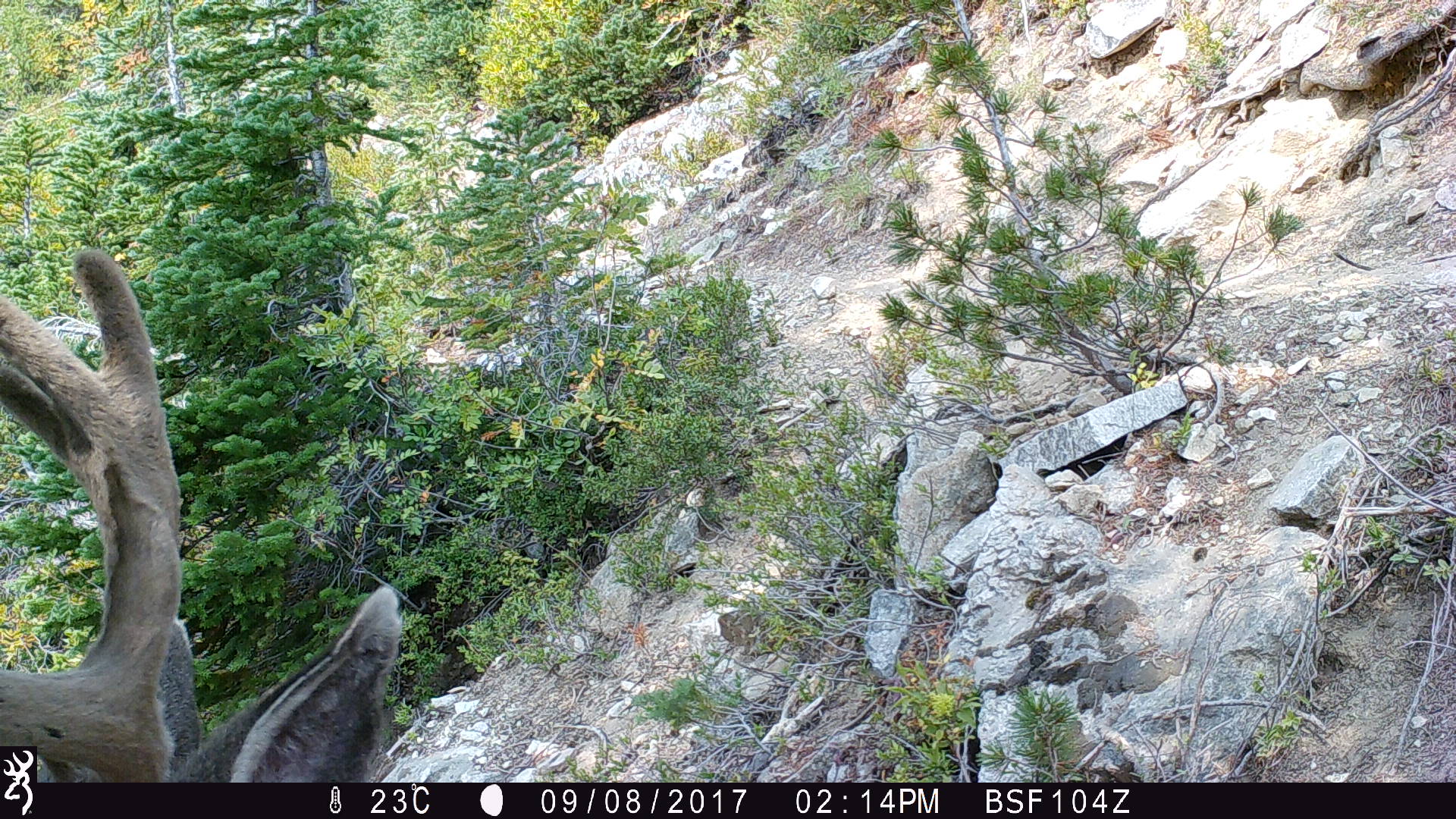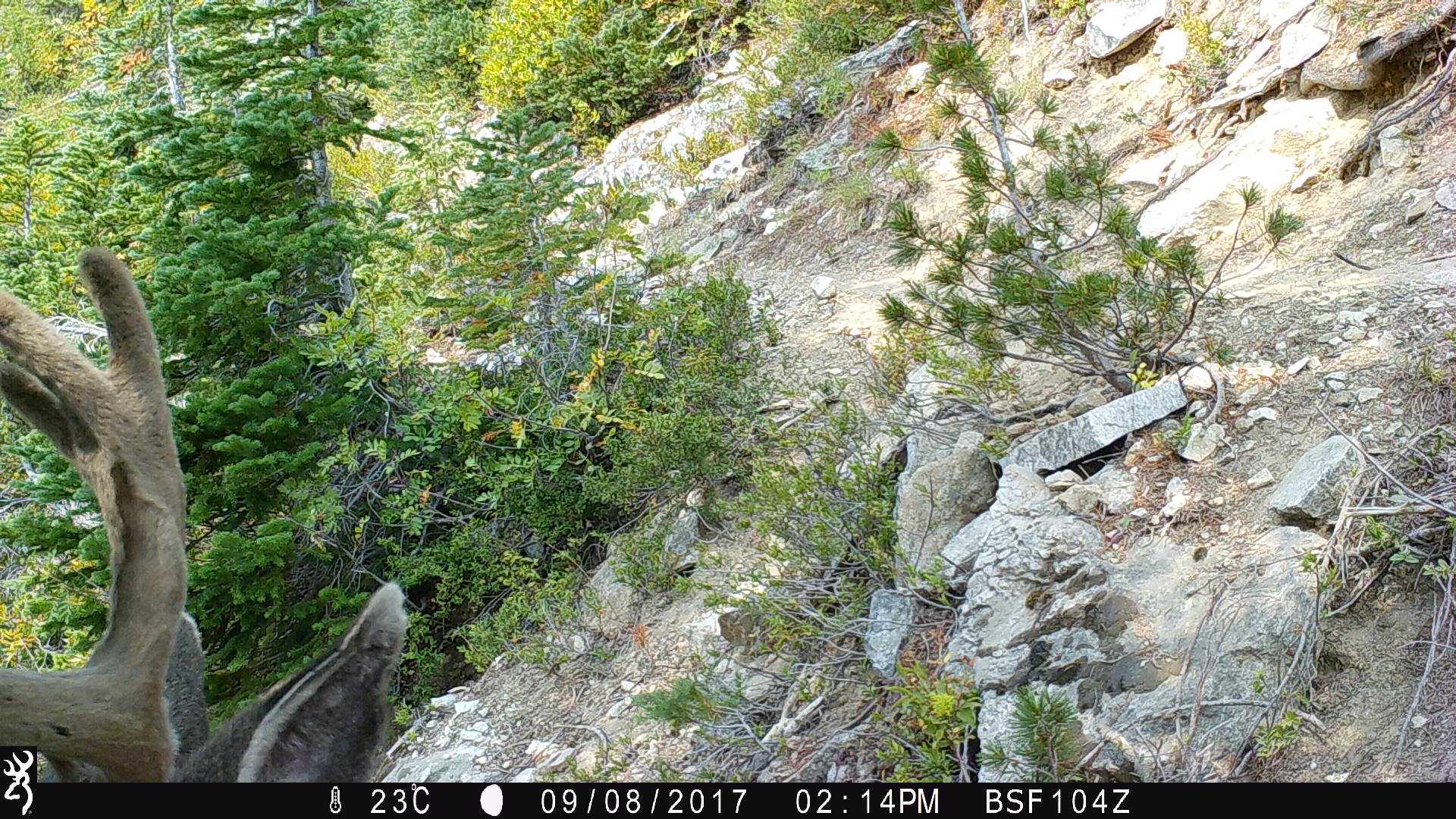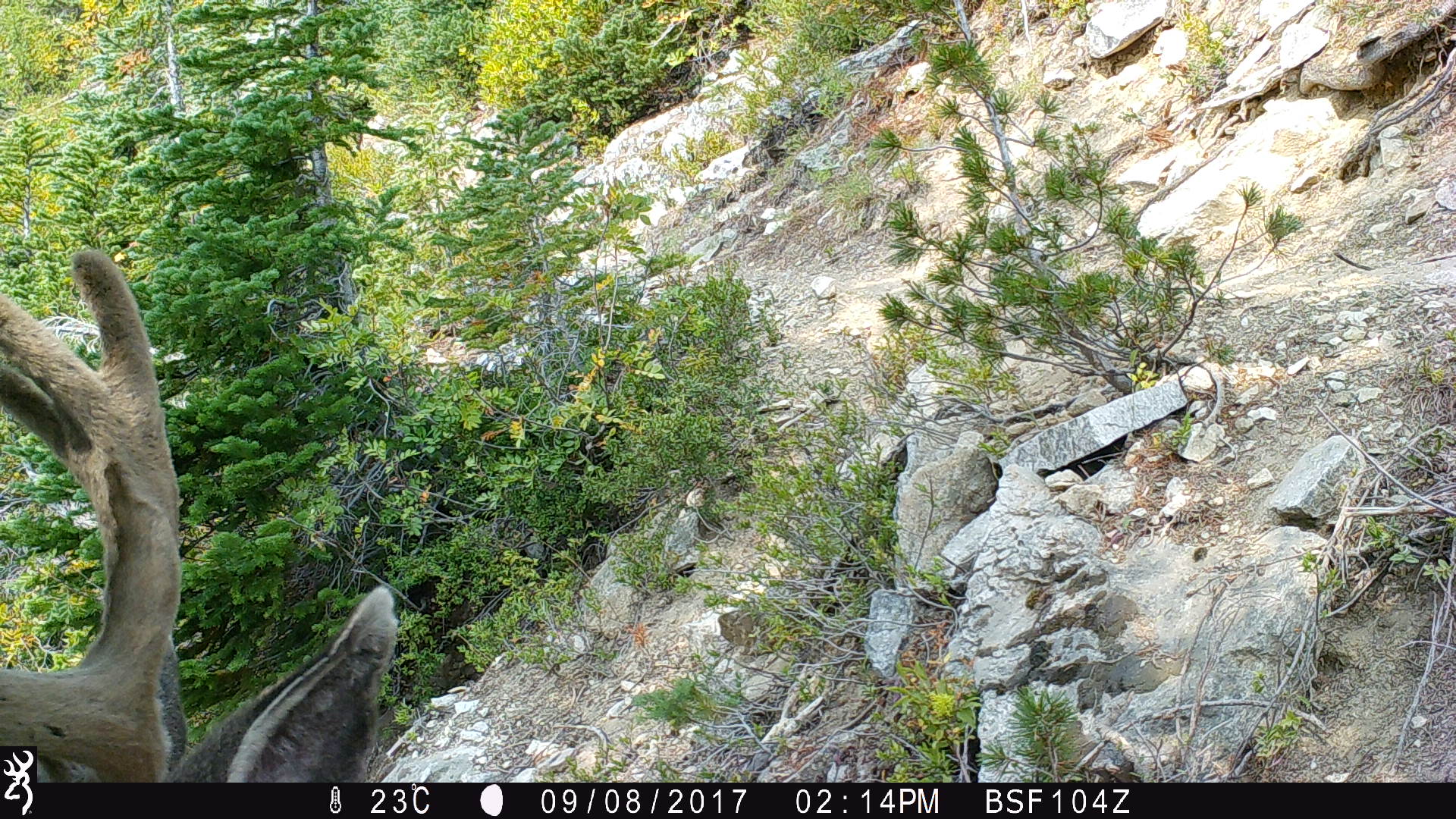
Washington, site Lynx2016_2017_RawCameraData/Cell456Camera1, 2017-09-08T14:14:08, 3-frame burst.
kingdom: Animalia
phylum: Chordata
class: Mammalia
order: Artiodactyla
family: Cervidae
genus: Odocoileus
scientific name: Odocoileus hemionus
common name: mule deer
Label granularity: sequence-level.